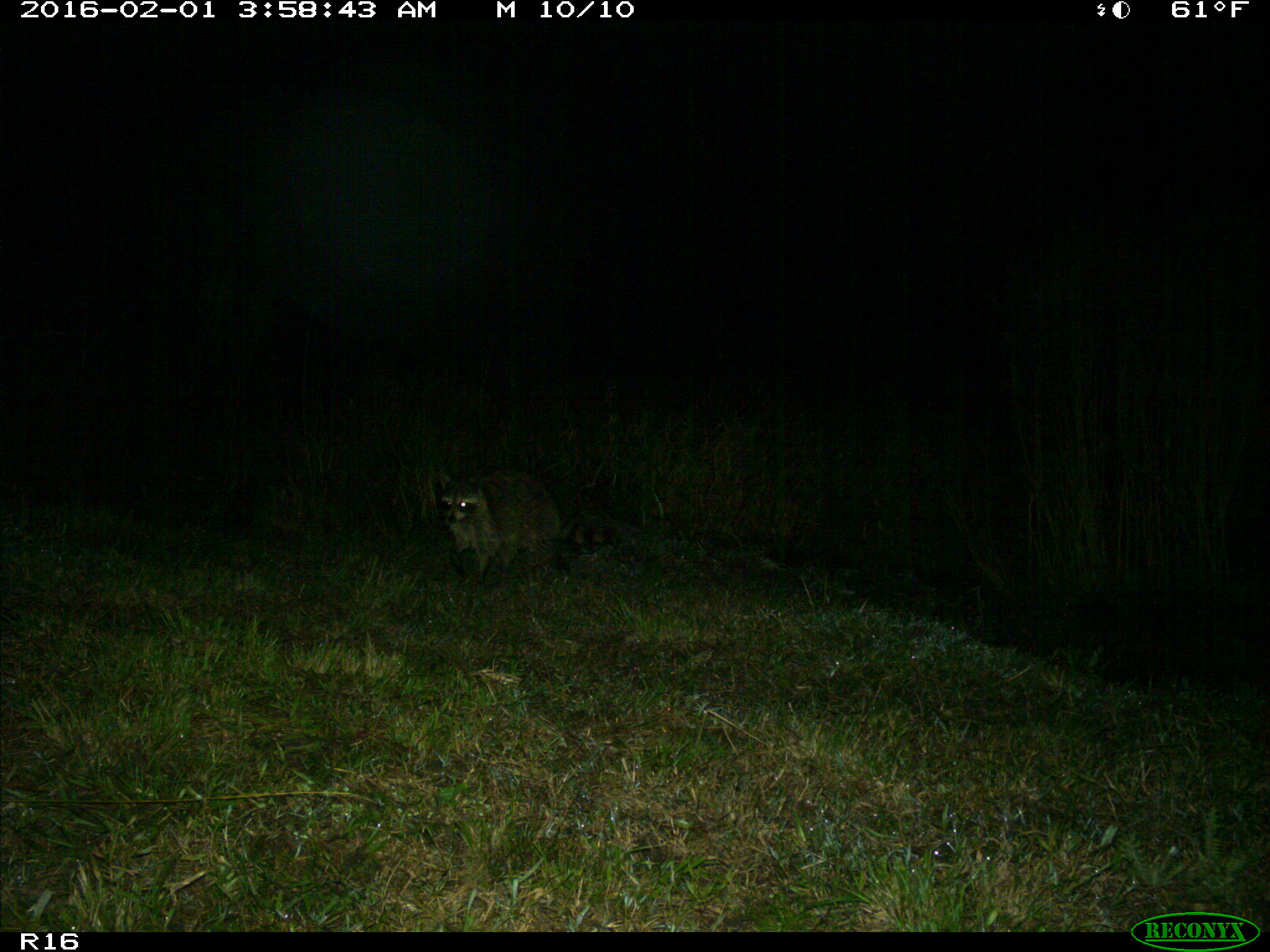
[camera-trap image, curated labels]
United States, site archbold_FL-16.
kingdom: Animalia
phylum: Chordata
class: Mammalia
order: Carnivora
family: Procyonidae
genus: Procyon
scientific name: Procyon lotor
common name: common raccoon